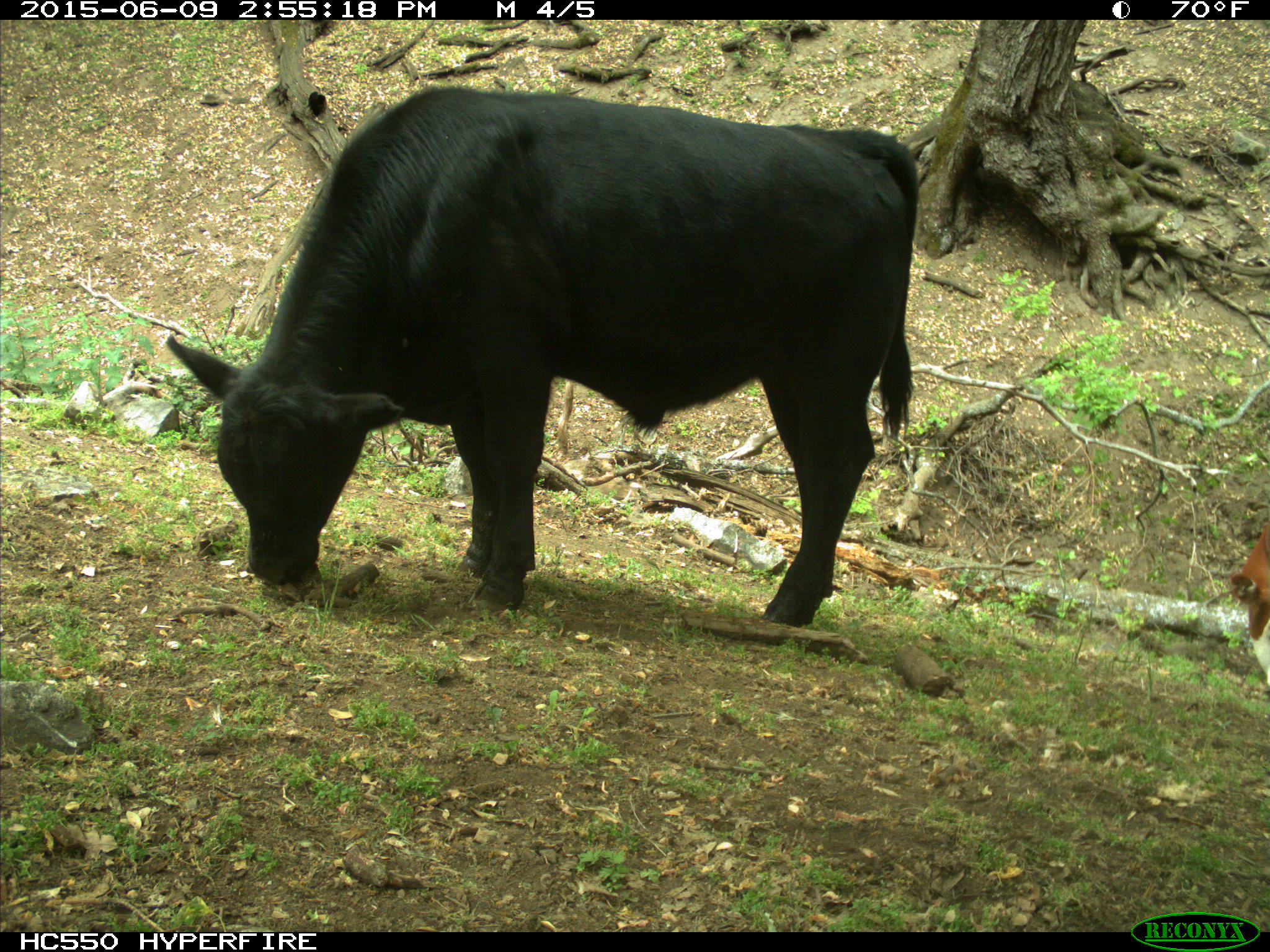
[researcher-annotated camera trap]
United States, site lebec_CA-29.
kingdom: Animalia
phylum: Chordata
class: Mammalia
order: Artiodactyla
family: Bovidae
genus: Bos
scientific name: Bos taurus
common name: domestic cow